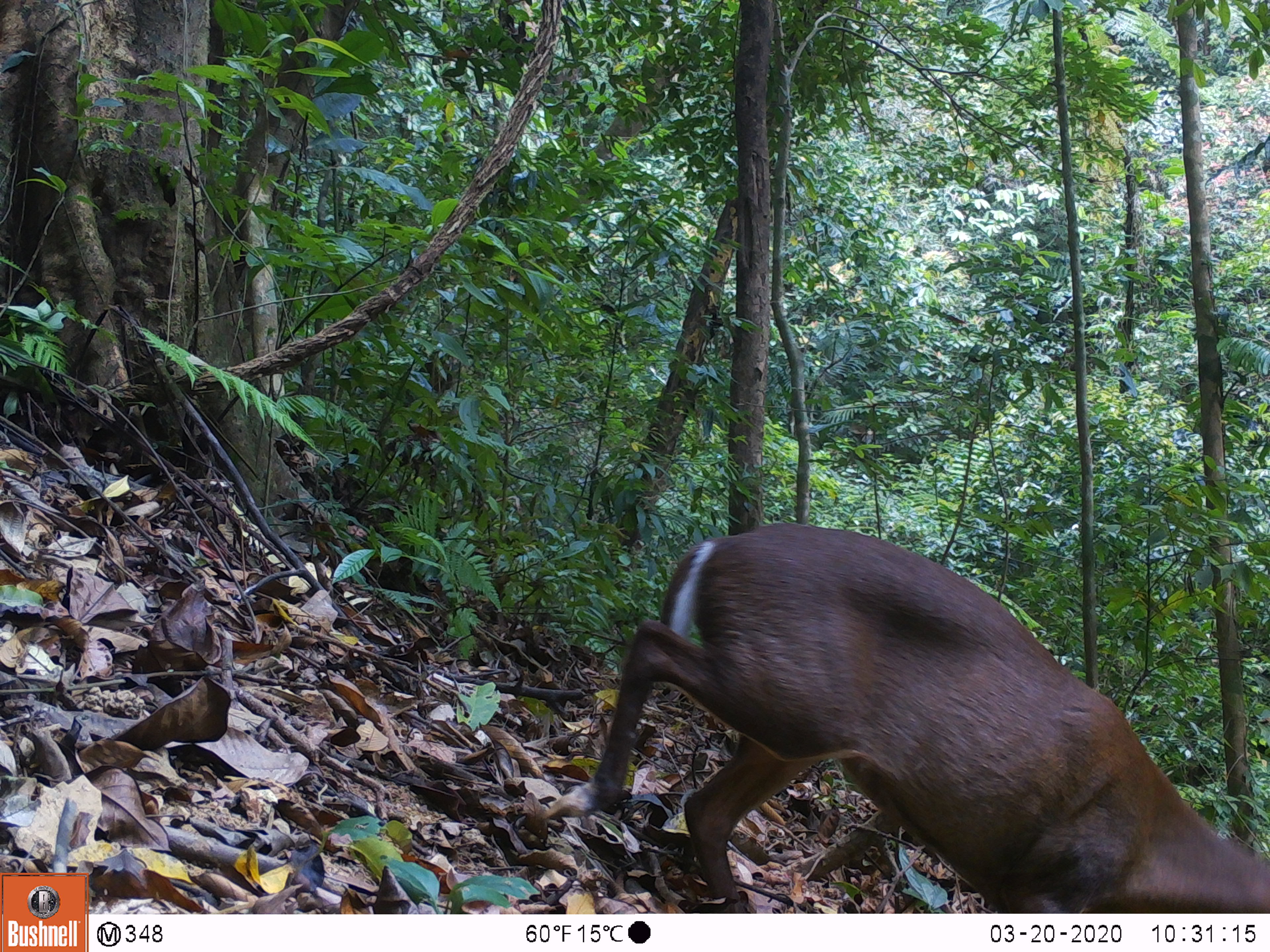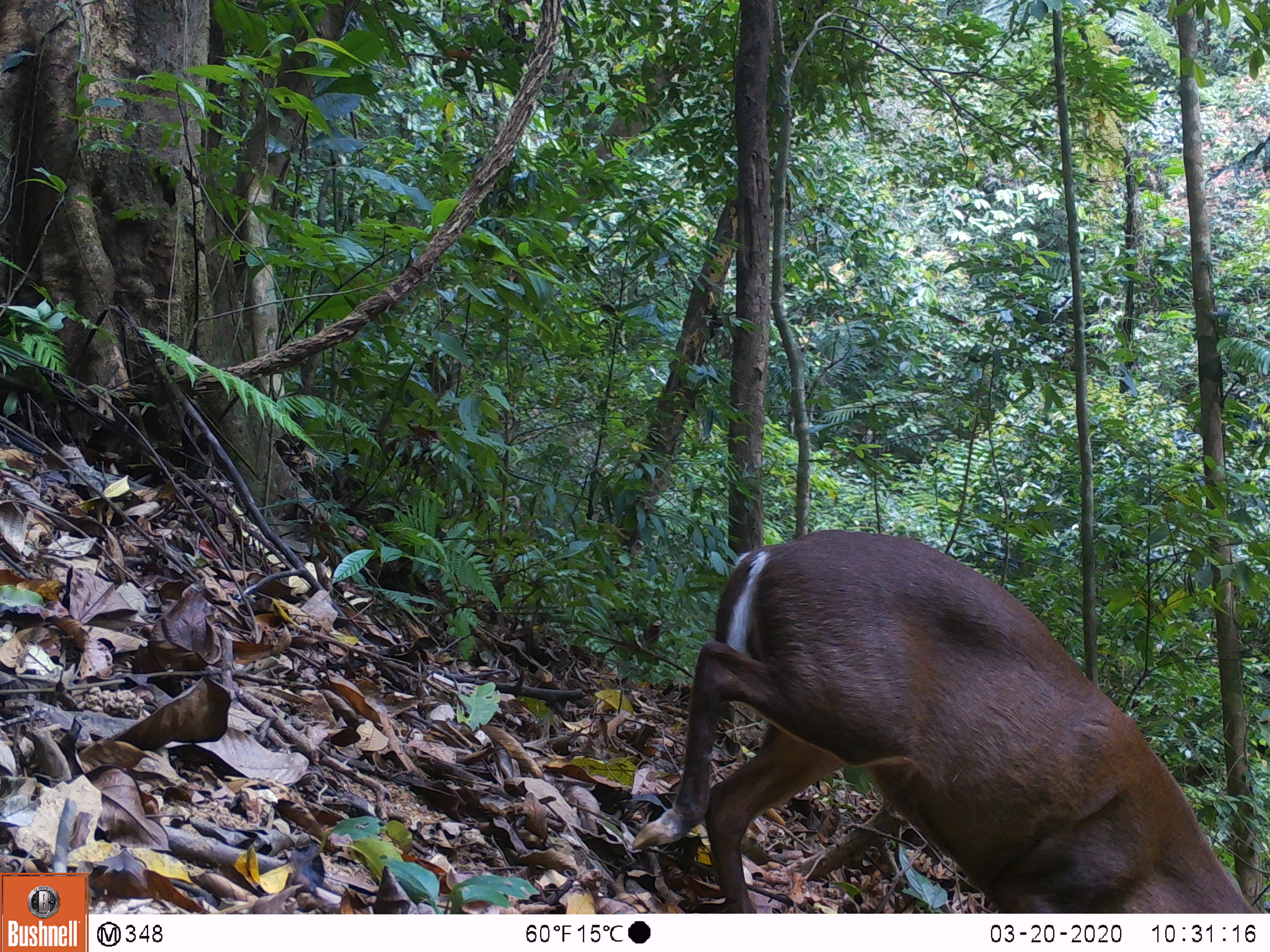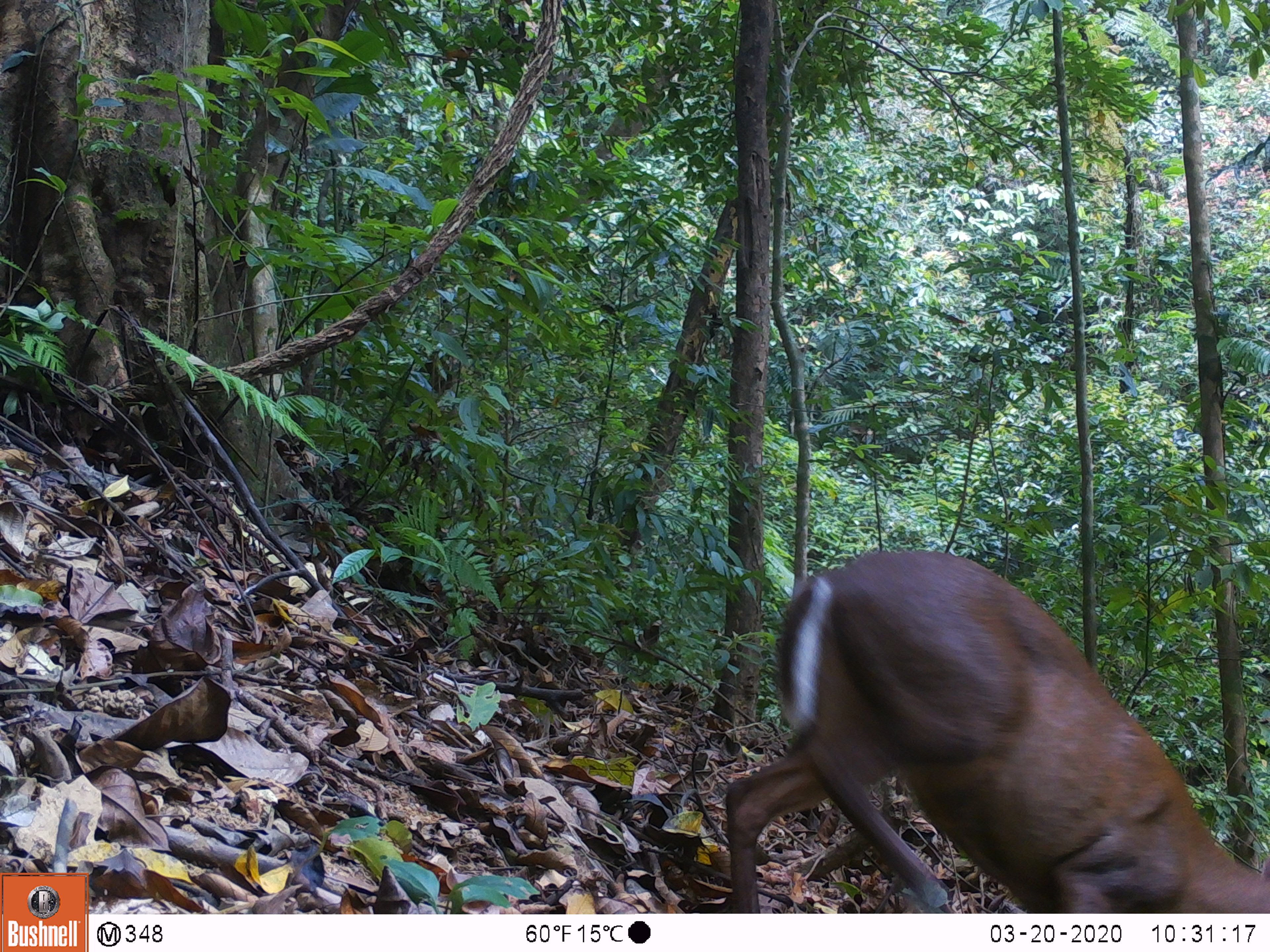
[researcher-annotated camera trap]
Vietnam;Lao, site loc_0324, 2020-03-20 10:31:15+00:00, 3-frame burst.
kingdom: Animalia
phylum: Chordata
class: Mammalia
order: Artiodactyla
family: Cervidae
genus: Muntiacus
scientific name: Muntiacus rooseveltorum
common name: roosevelt's muntjac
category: roosevelts muntjac group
Roosevelts muntjac group (roosevelt's muntjac) (Muntiacus rooseveltorum). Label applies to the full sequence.